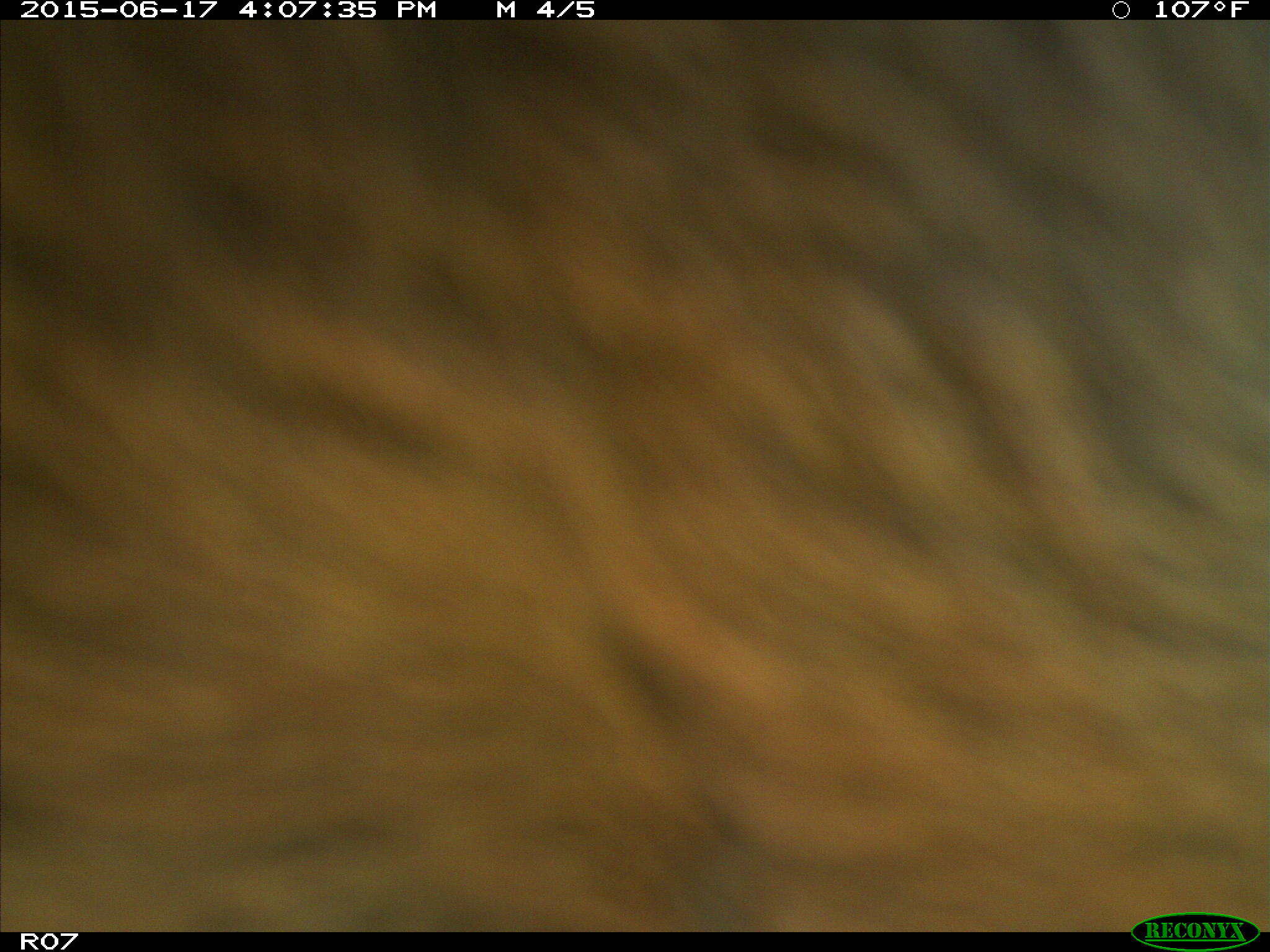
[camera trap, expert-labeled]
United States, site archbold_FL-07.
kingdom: Animalia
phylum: Chordata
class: Mammalia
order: Artiodactyla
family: Bovidae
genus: Bos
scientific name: Bos taurus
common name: domestic cow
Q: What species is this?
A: Bos taurus (domestic cow).